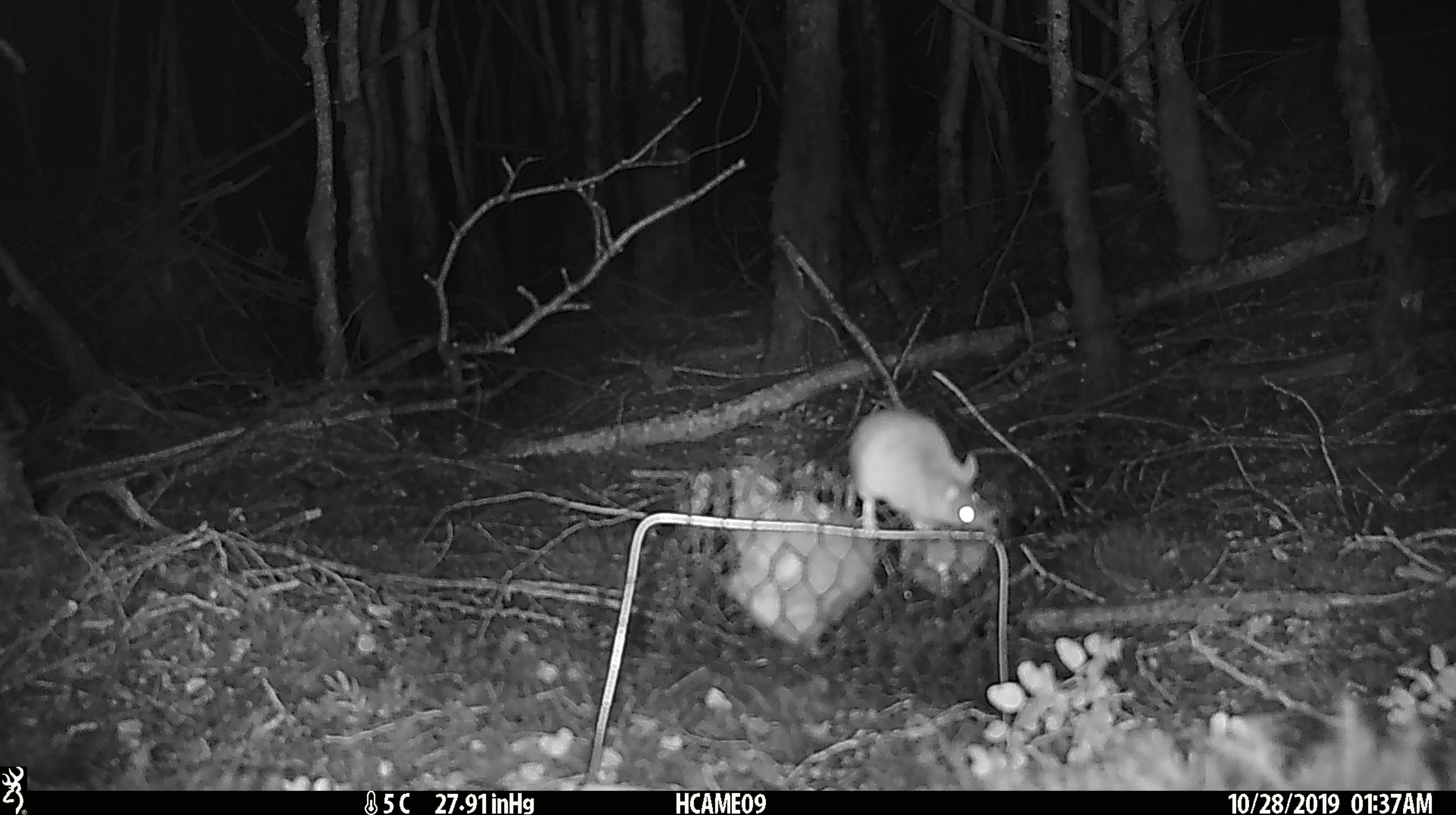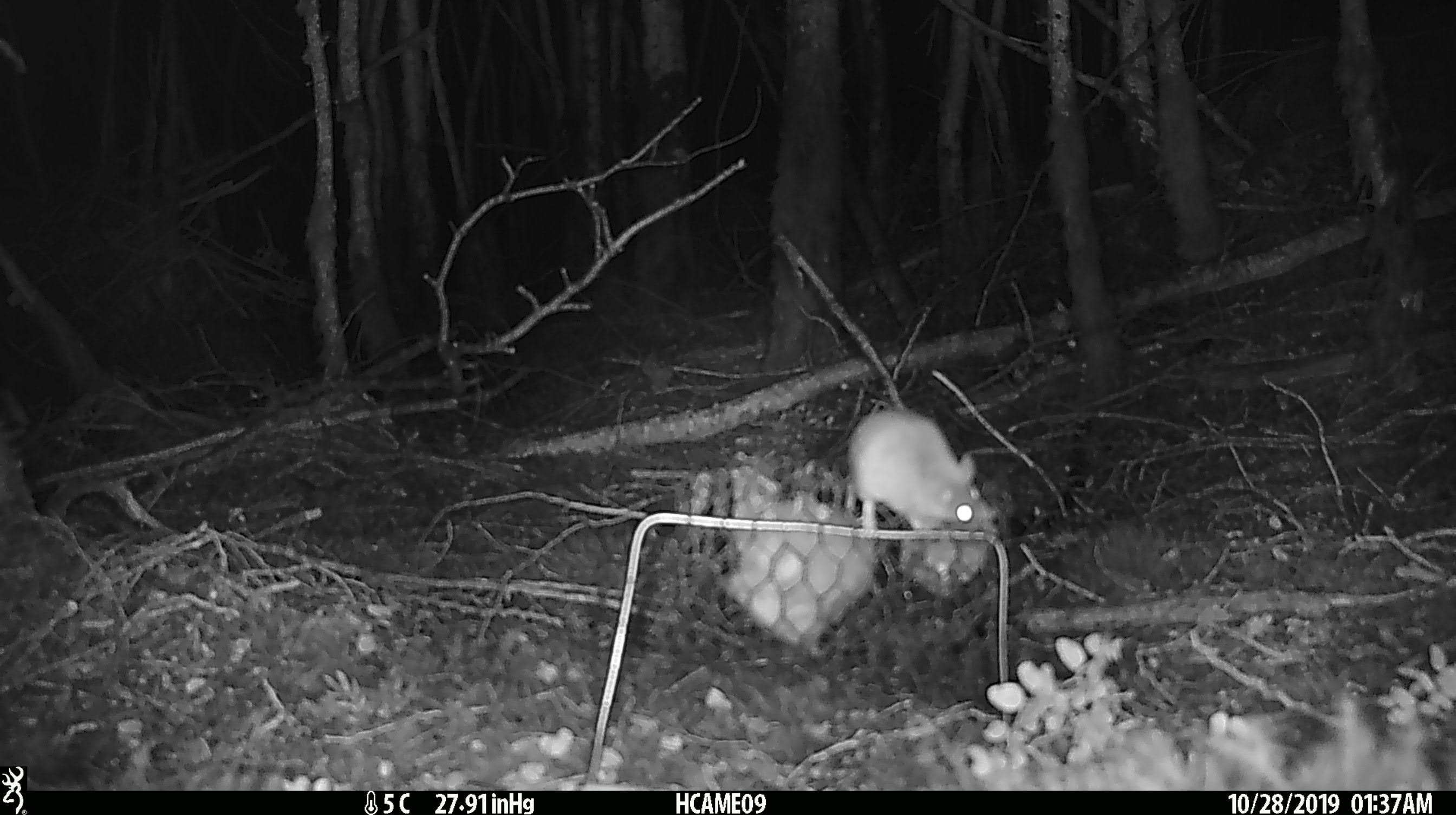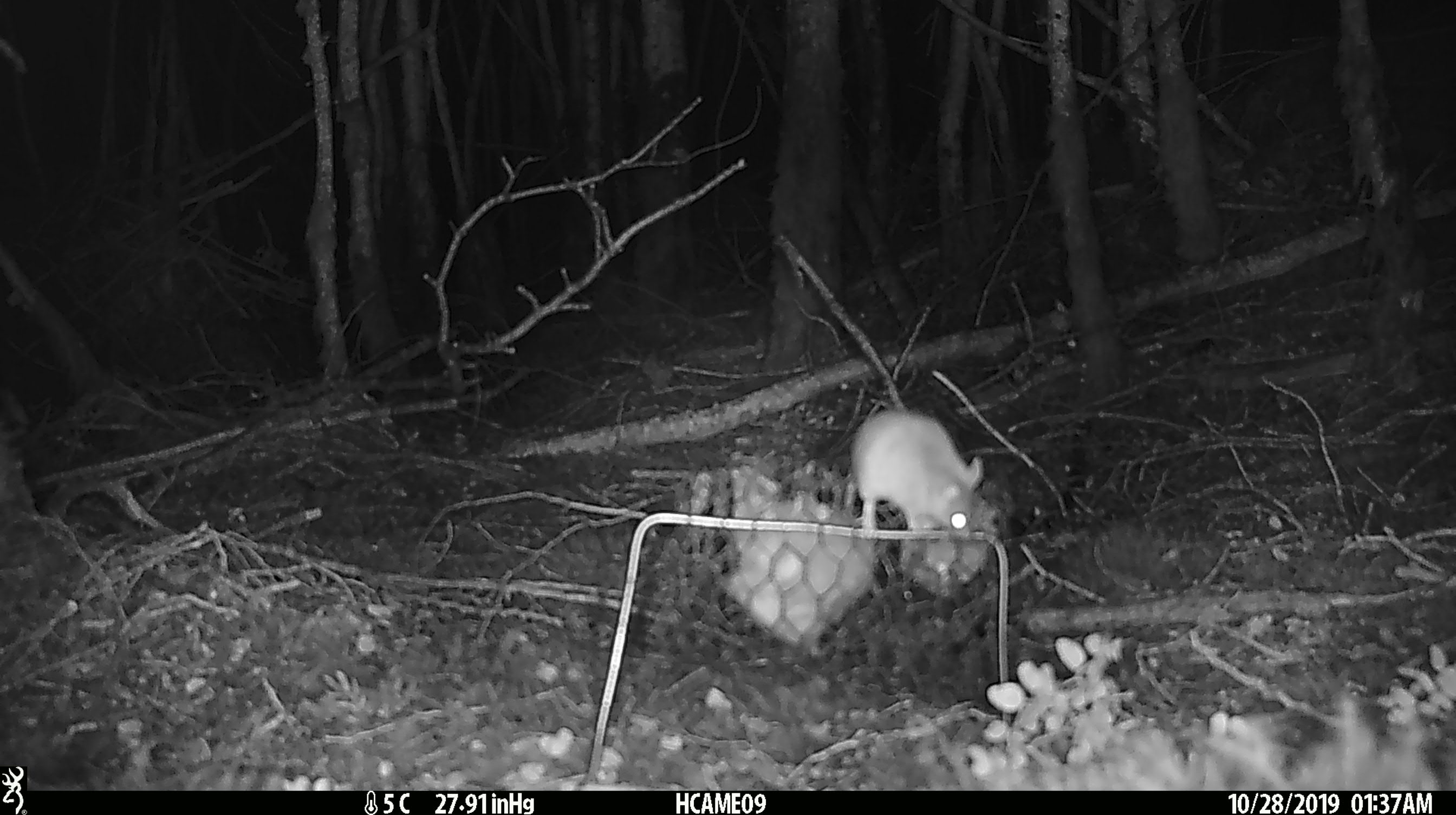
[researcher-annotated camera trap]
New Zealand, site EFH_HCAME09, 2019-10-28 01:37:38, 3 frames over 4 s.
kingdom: Animalia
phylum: Chordata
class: Mammalia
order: Rodentia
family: Muridae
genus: Mus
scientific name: Mus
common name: mouse